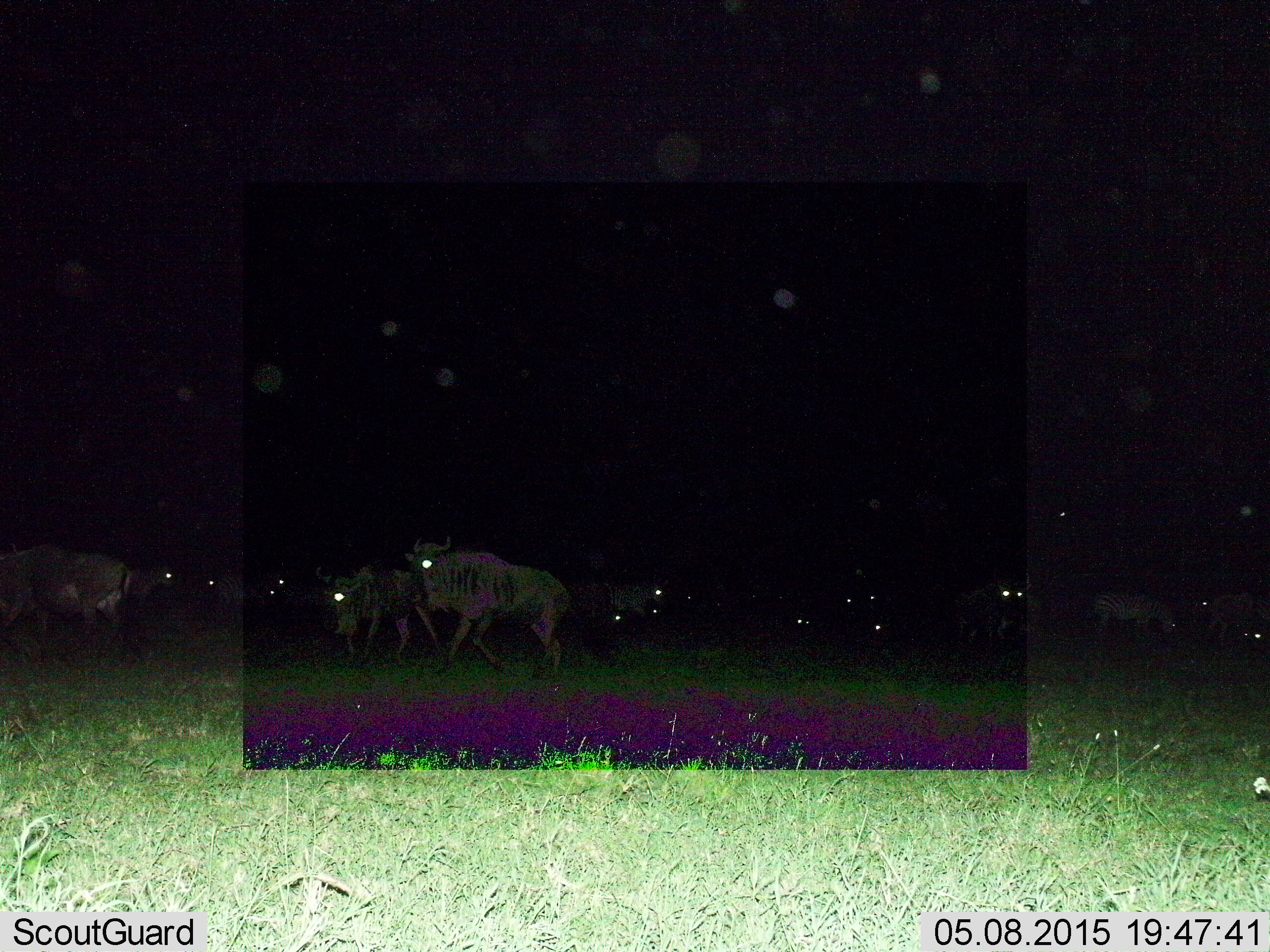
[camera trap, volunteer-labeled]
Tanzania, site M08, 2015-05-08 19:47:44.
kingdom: Animalia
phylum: Chordata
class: Mammalia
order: Artiodactyla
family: Bovidae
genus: Connochaetes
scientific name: Connochaetes taurinus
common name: blue wildebeest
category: wildebeest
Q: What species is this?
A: Wildebeest (blue wildebeest) (Connochaetes taurinus).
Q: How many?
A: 11-50.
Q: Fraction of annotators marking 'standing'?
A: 55%.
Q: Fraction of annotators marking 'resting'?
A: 9%.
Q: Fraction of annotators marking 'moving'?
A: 73%.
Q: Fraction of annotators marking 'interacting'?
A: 9%.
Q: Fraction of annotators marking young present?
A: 0%.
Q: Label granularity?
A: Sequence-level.